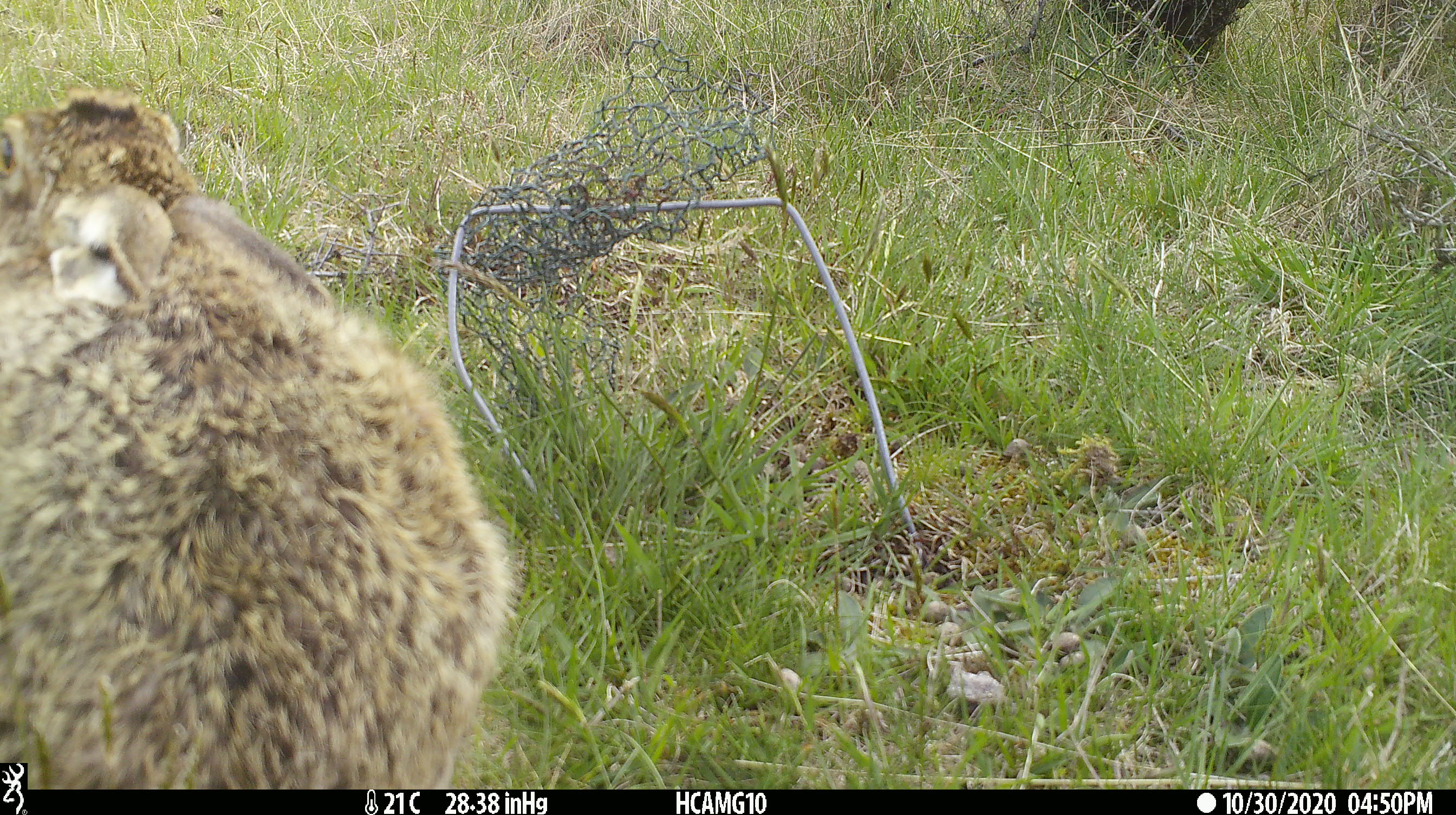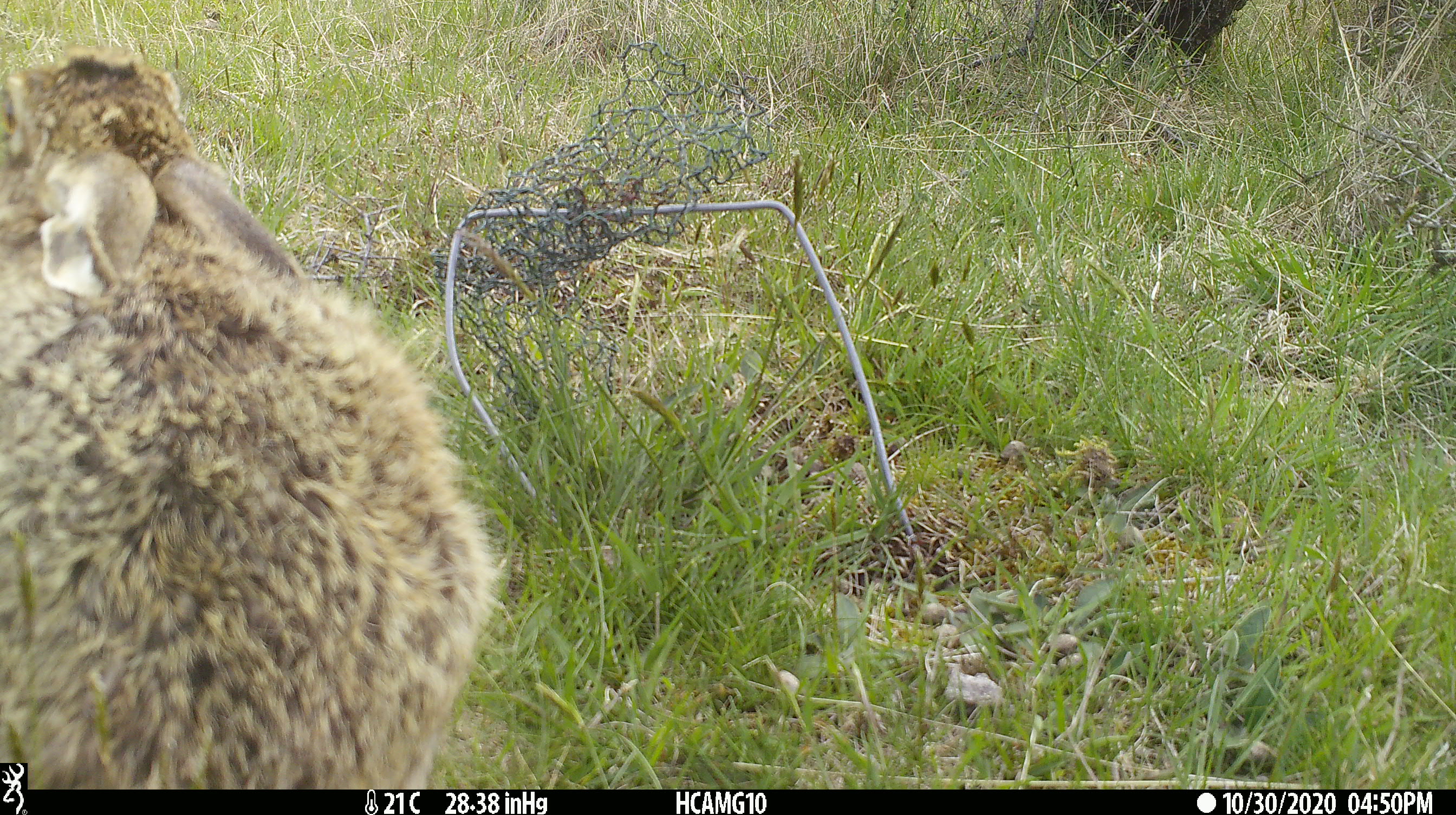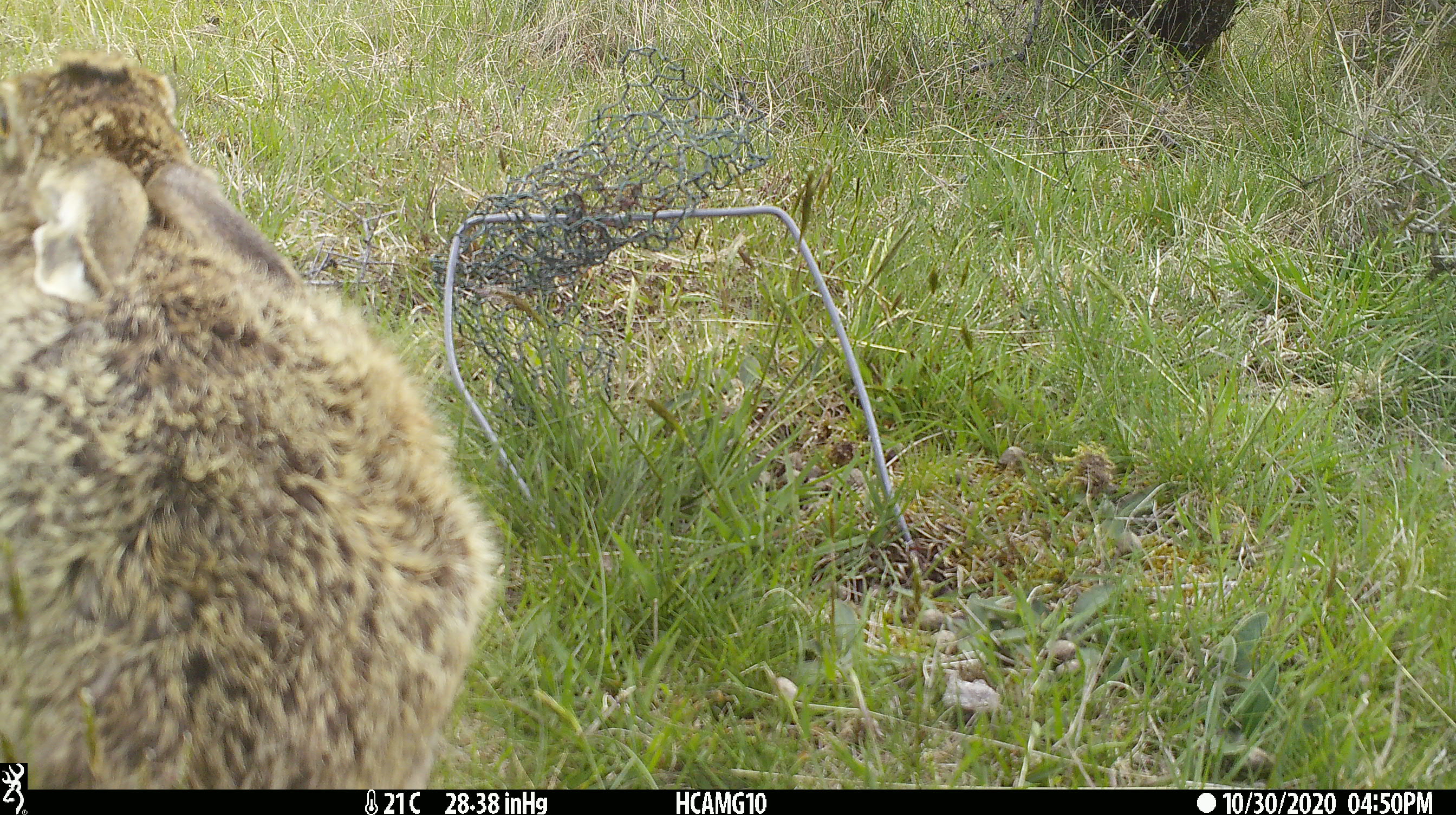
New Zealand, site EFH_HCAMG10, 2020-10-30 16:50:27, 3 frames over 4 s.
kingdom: Animalia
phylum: Chordata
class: Mammalia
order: Lagomorpha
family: Leporidae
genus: Lepus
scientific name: Lepus europaeus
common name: brown hare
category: hare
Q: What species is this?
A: Hare (brown hare) (Lepus europaeus).